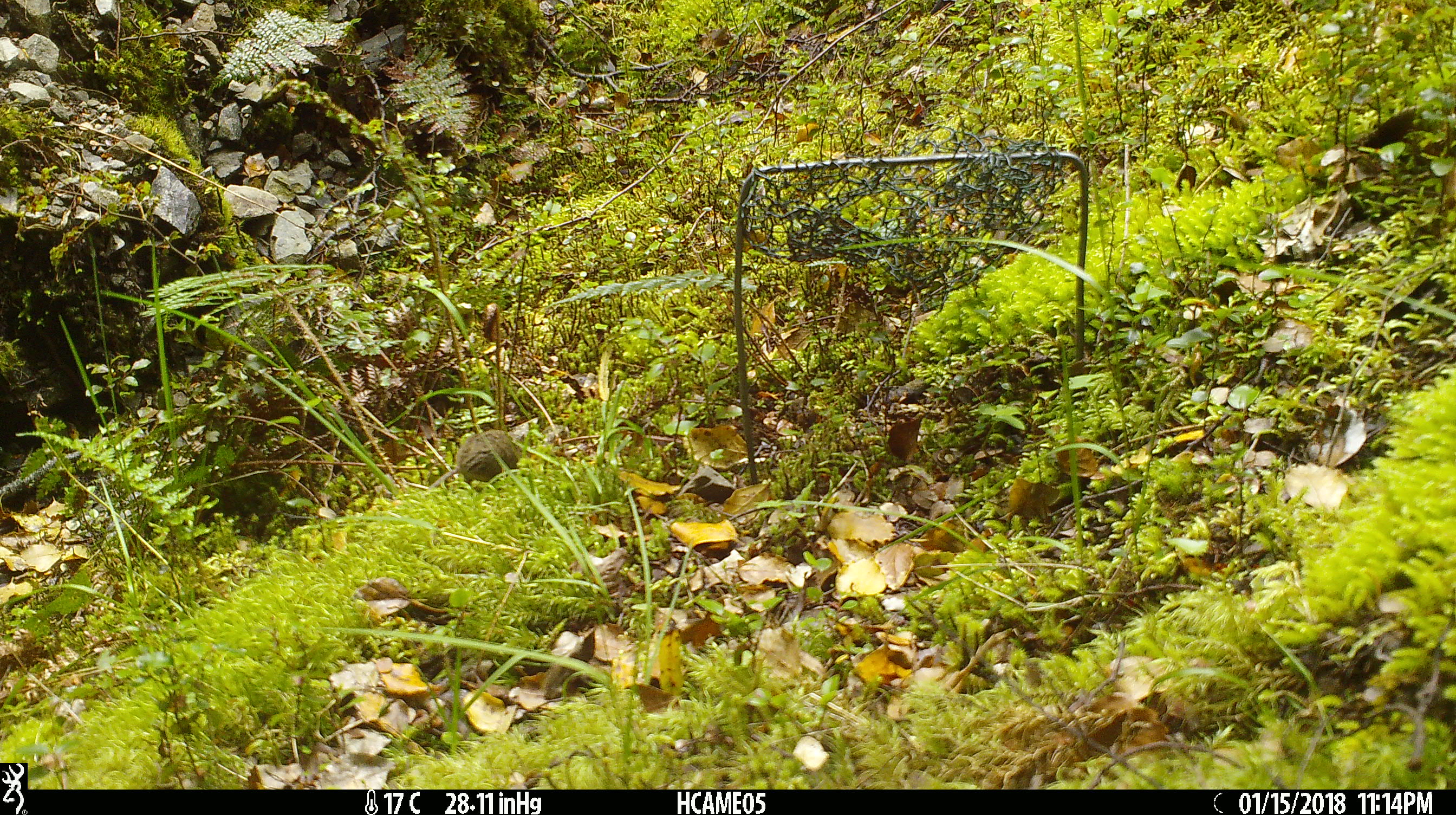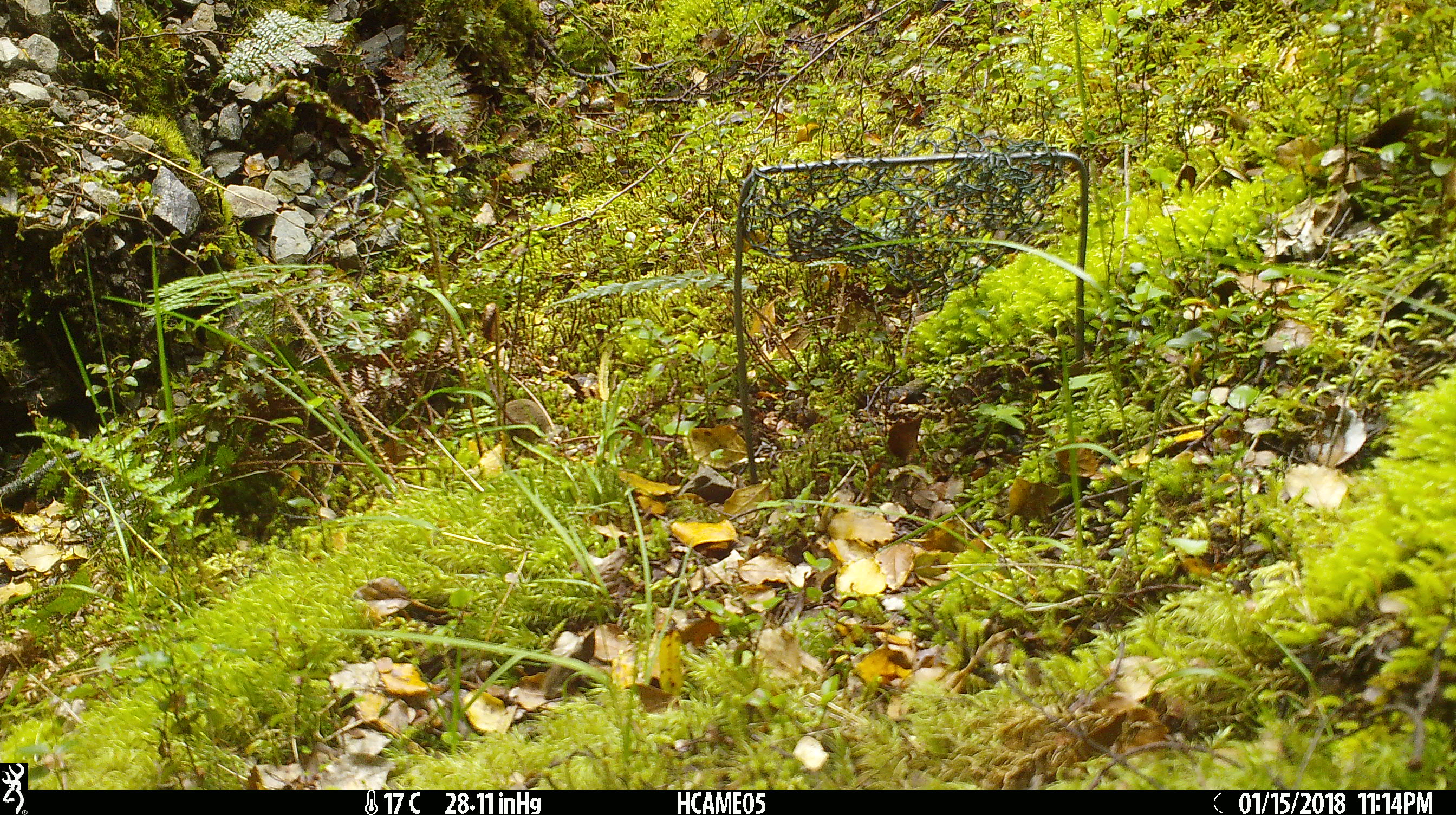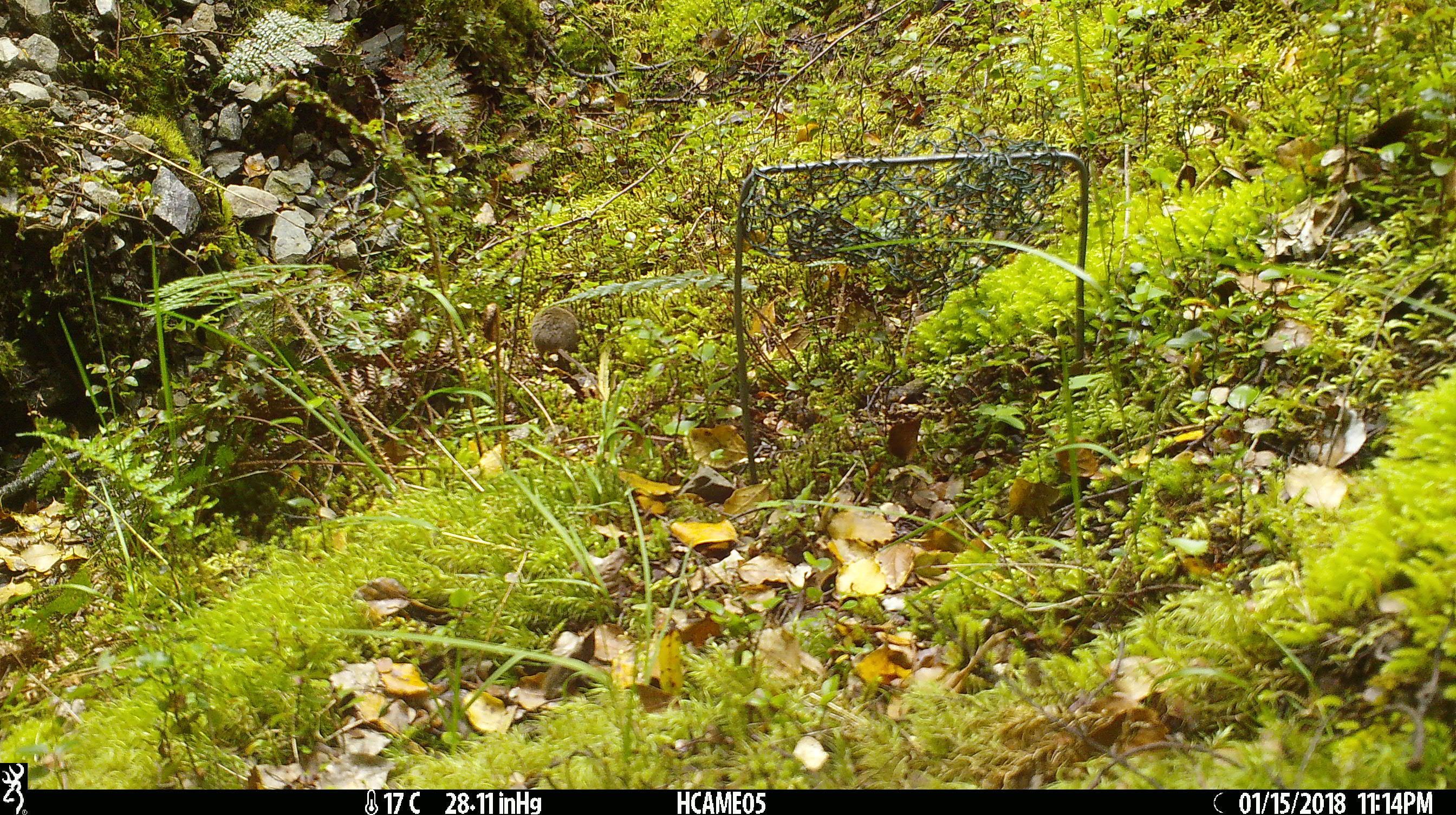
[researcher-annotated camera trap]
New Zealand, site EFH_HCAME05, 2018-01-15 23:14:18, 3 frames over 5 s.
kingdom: Animalia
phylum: Chordata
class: Mammalia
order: Rodentia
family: Muridae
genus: Mus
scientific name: Mus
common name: mouse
Mouse (Mus).